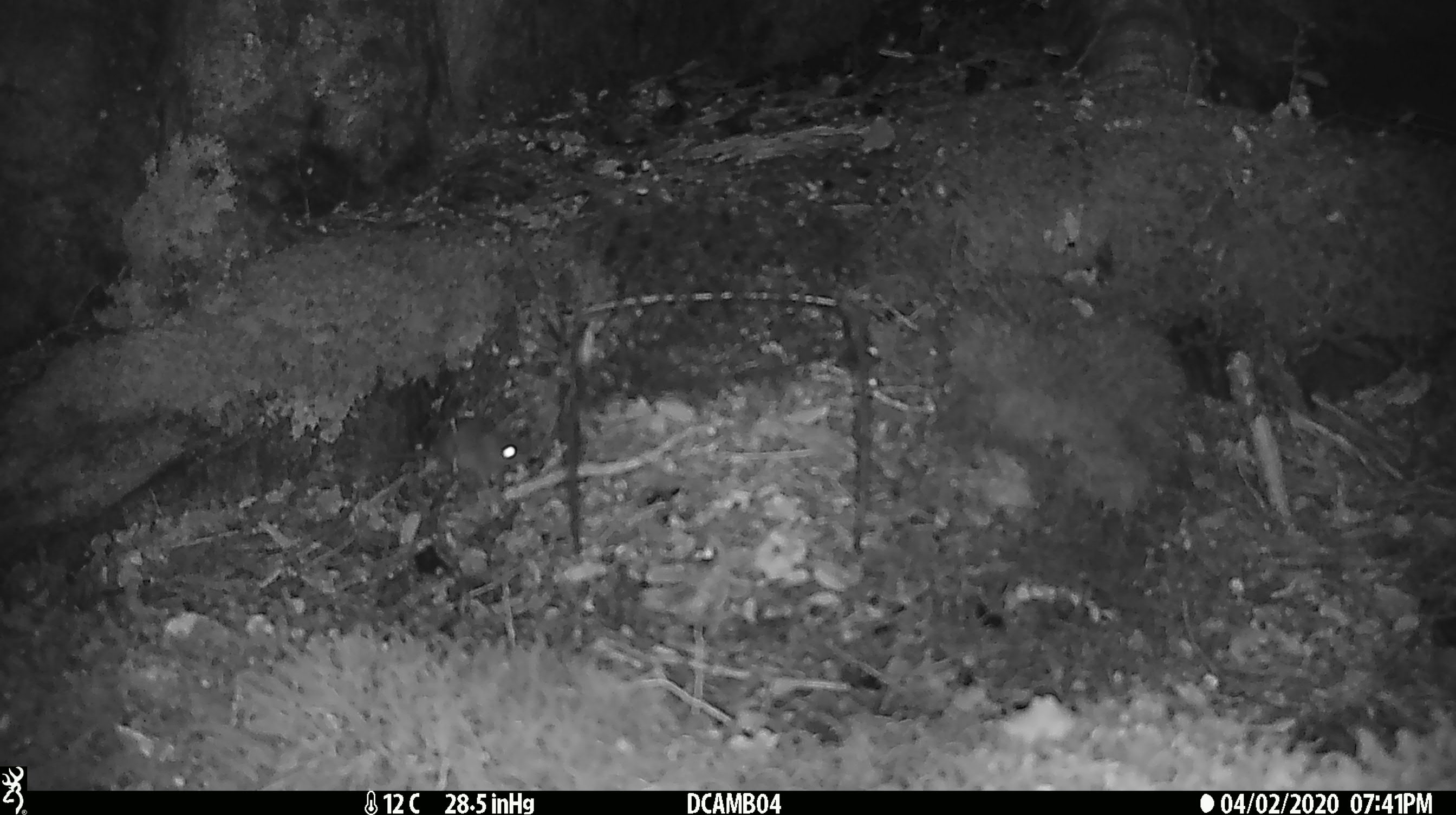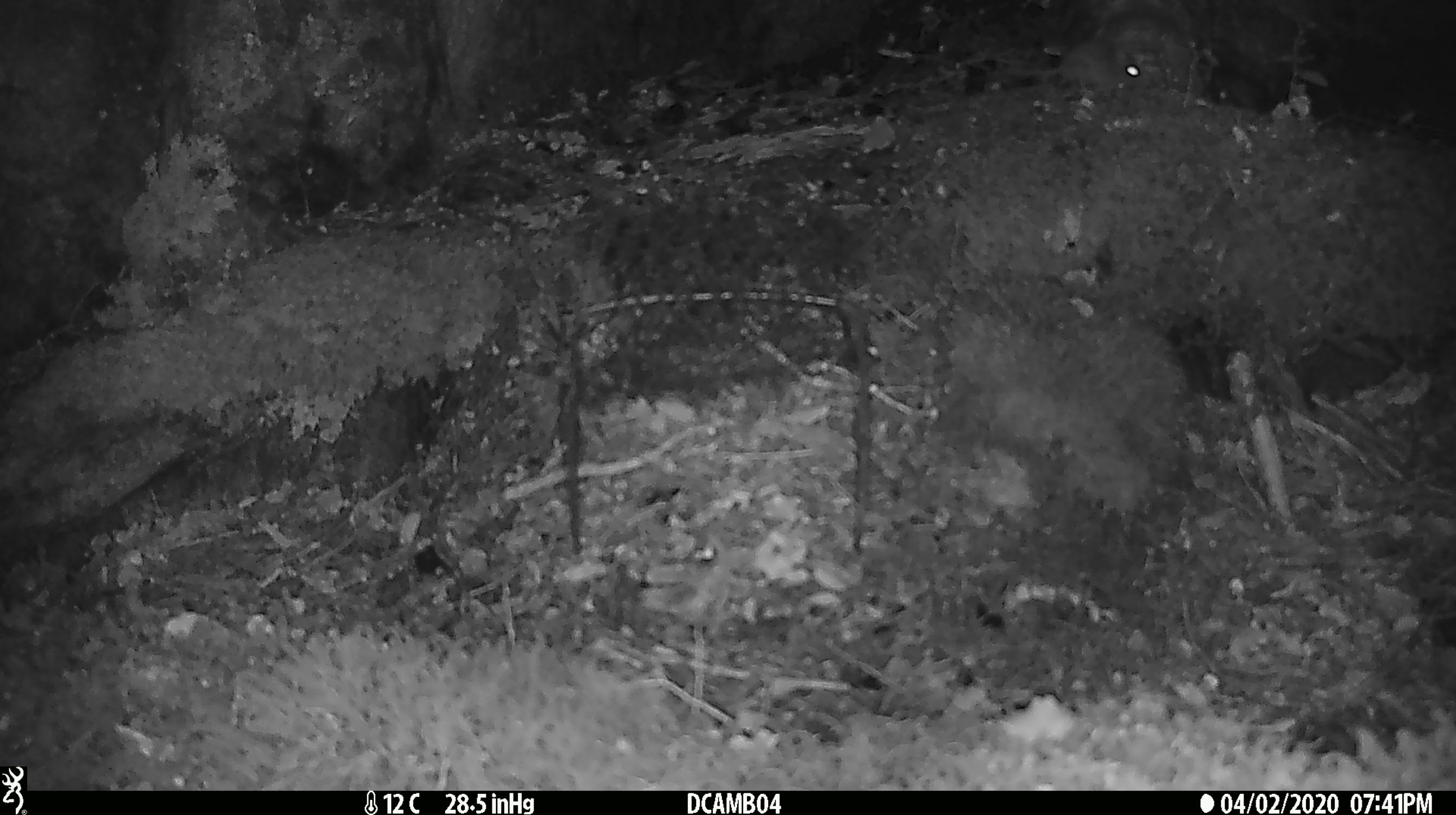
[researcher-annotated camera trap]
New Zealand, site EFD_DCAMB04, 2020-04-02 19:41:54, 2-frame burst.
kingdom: Animalia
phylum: Chordata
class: Mammalia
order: Rodentia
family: Muridae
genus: Mus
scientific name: Mus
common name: mouse